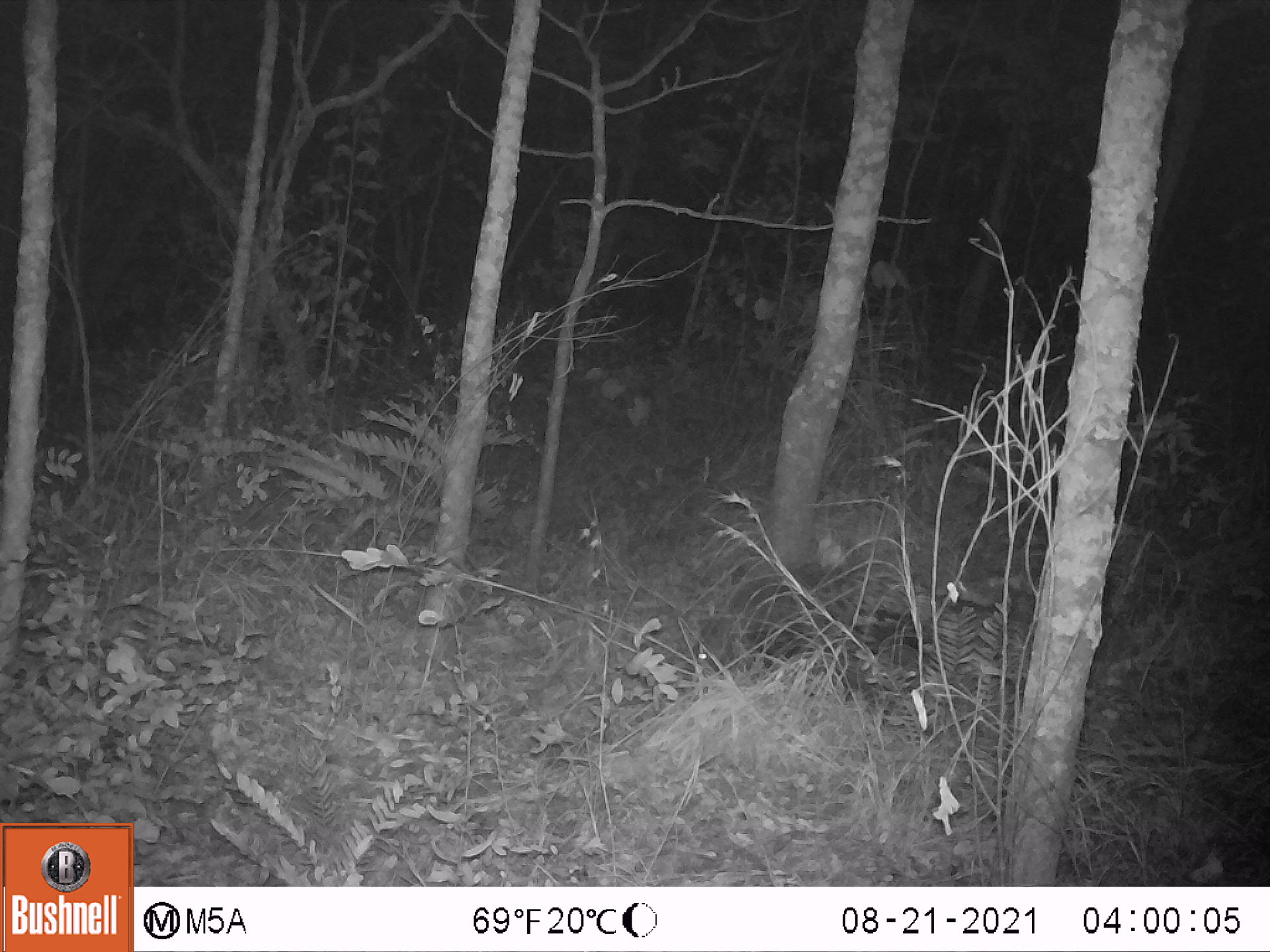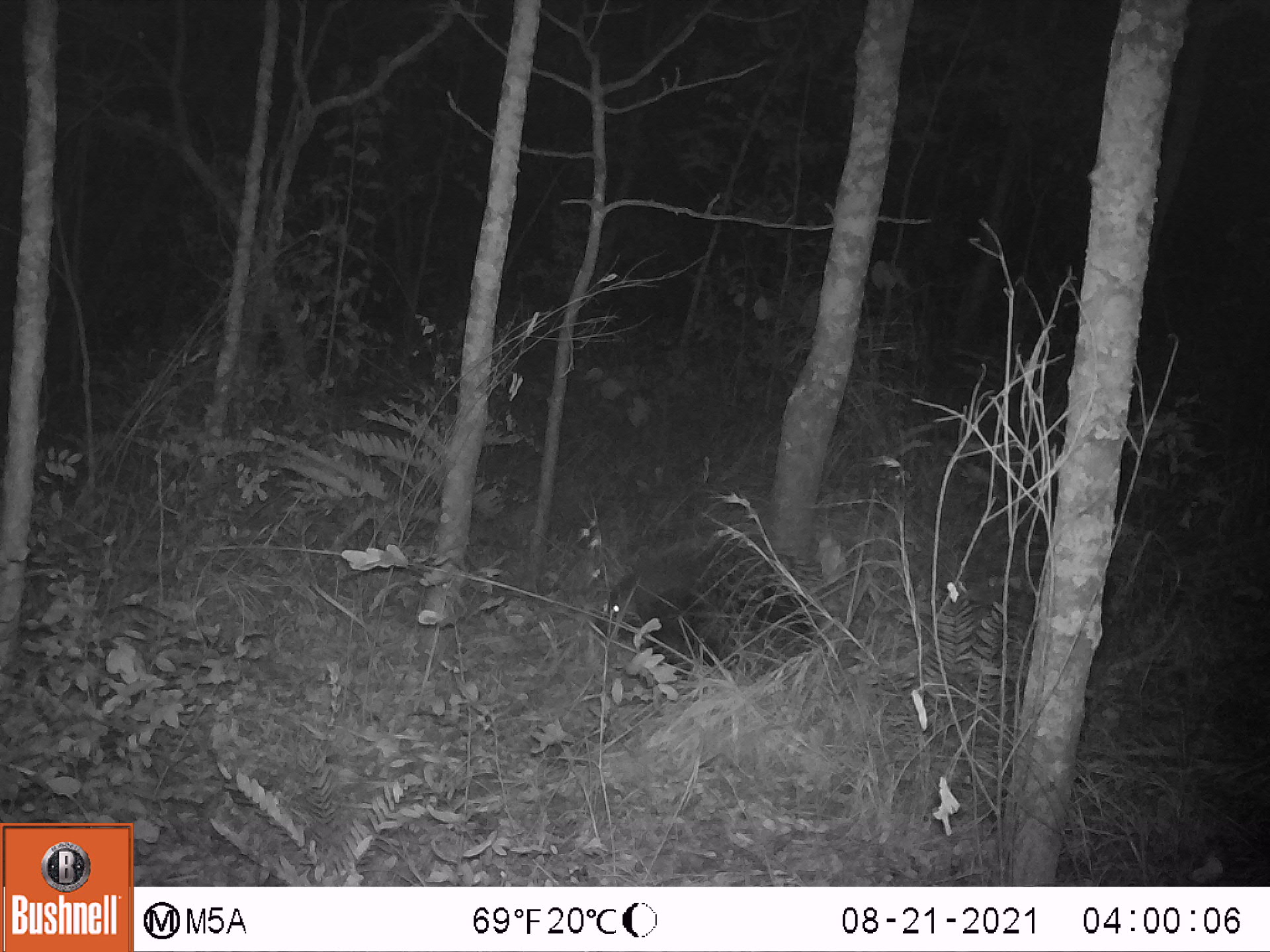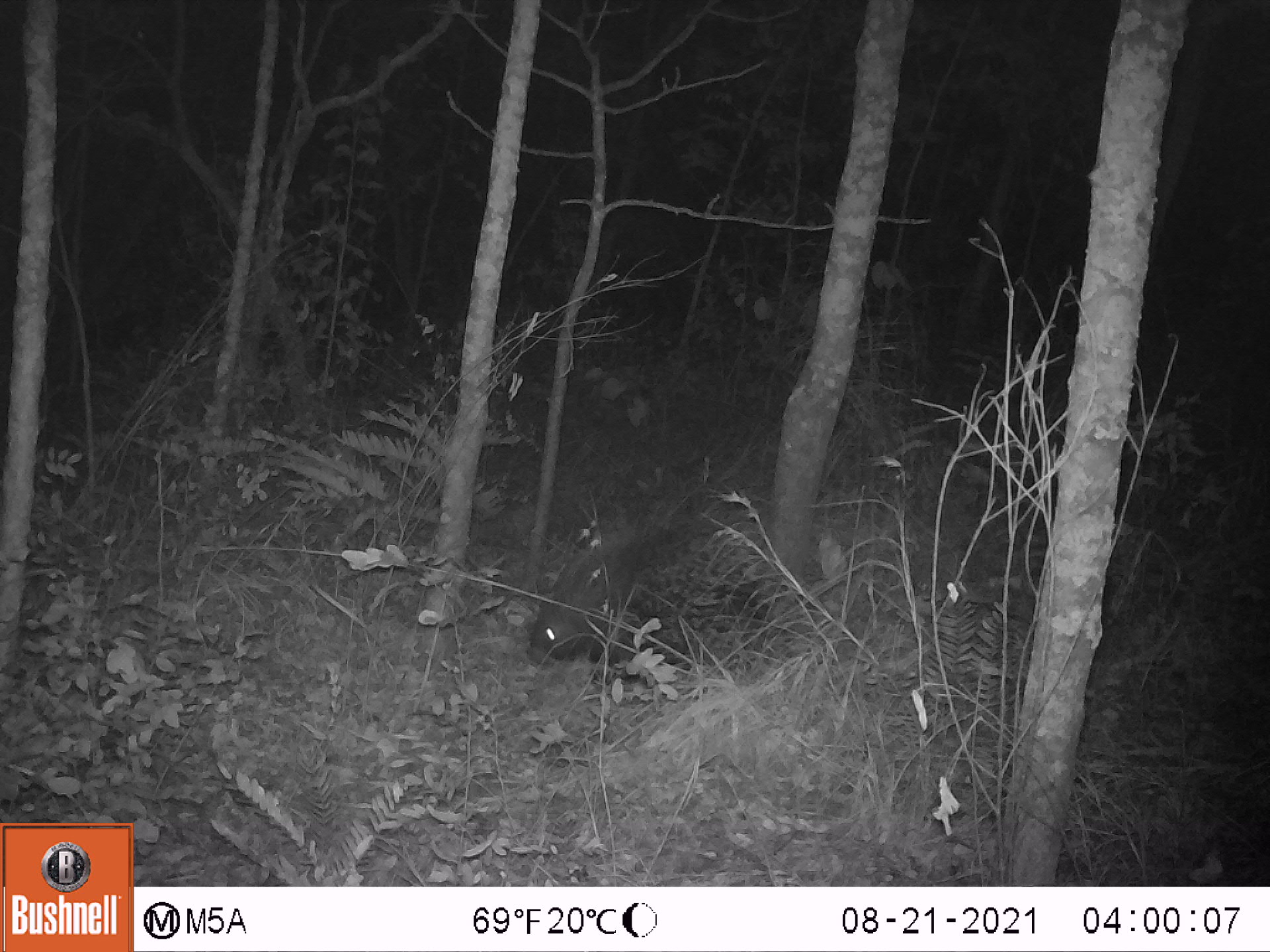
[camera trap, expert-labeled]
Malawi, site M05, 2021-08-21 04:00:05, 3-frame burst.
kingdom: Animalia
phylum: Chordata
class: Mammalia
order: Rodentia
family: Hystricidae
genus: Hystrix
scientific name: Hystrix africaeaustralis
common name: cape porcupine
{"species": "cape porcupine (Hystrix africaeaustralis)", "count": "1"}